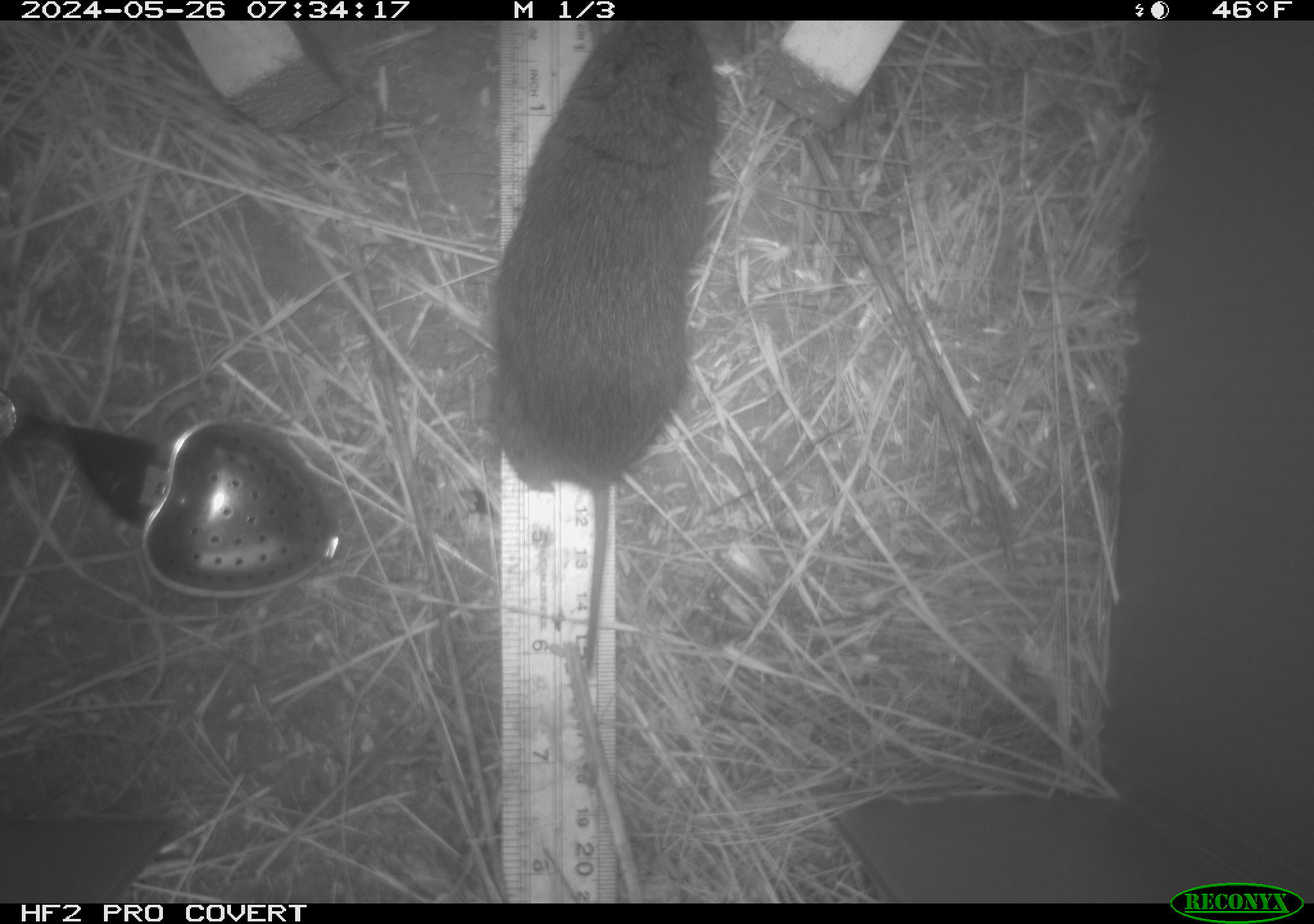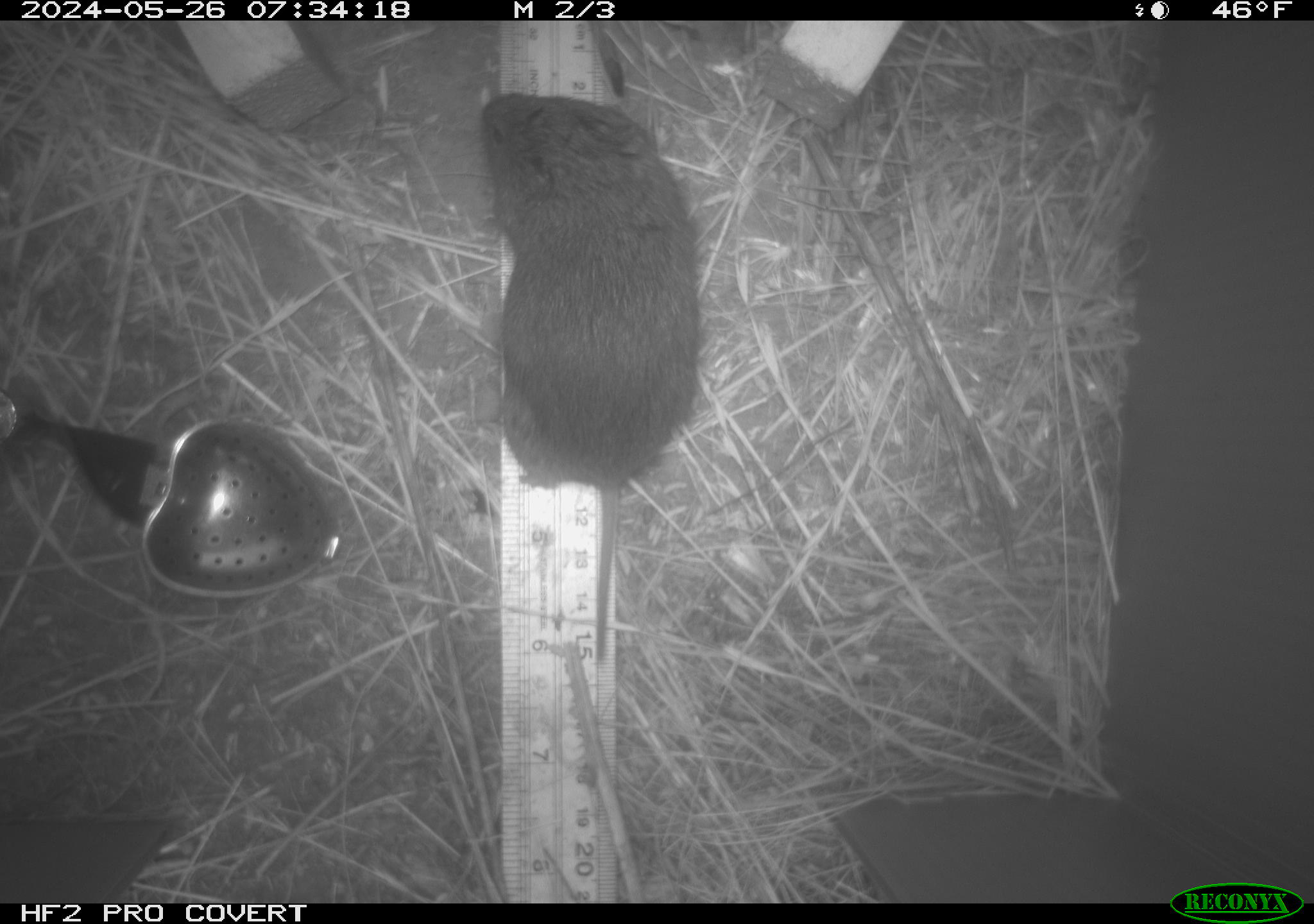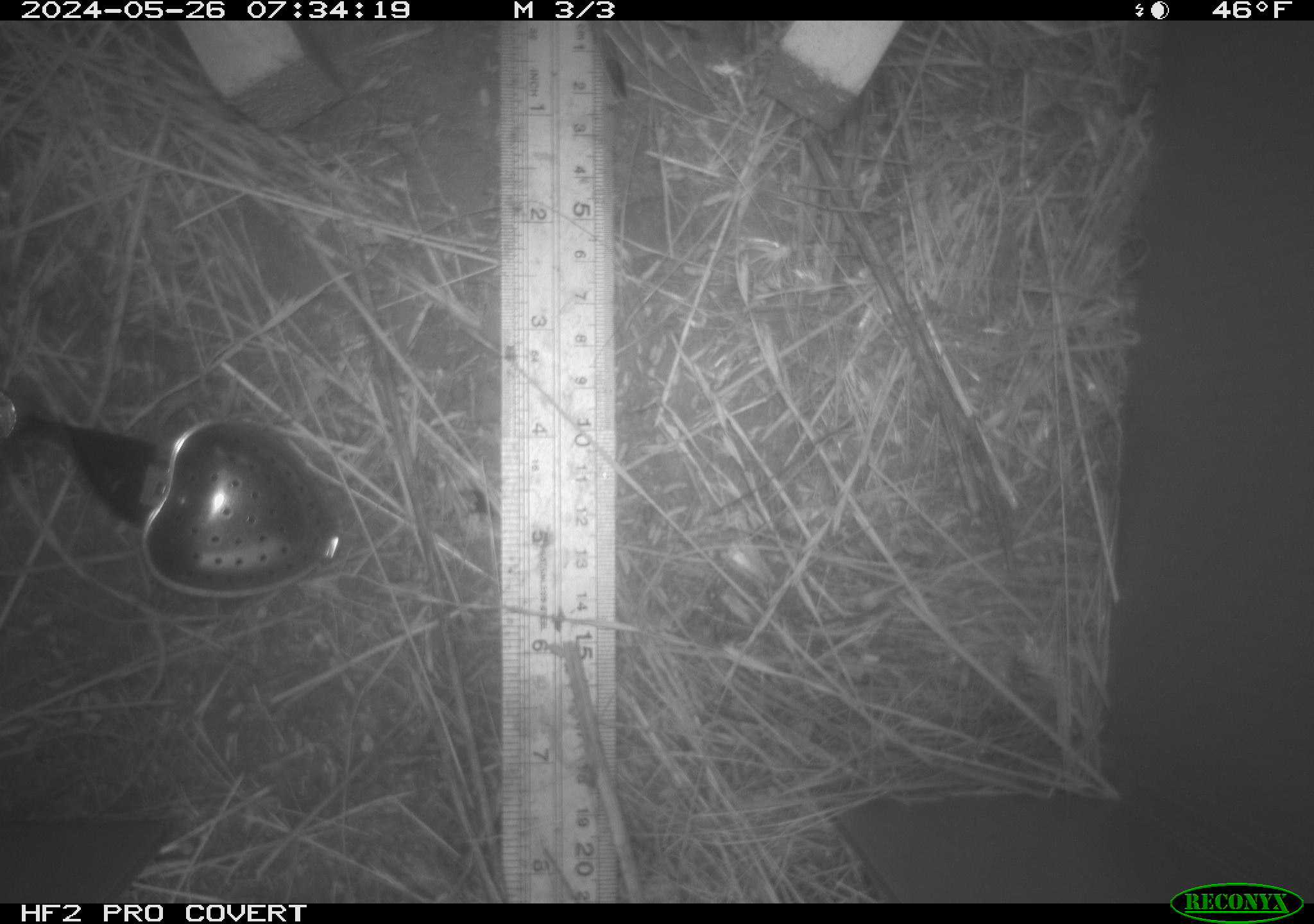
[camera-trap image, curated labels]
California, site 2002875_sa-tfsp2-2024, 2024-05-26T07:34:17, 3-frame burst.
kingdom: Animalia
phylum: Chordata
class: Mammalia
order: Rodentia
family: Cricetidae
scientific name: Arvicolinae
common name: voles, lemmings, and muskrats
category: arvicolinae subfamily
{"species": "arvicolinae subfamily (voles, lemmings, and muskrats) (Arvicolinae)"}